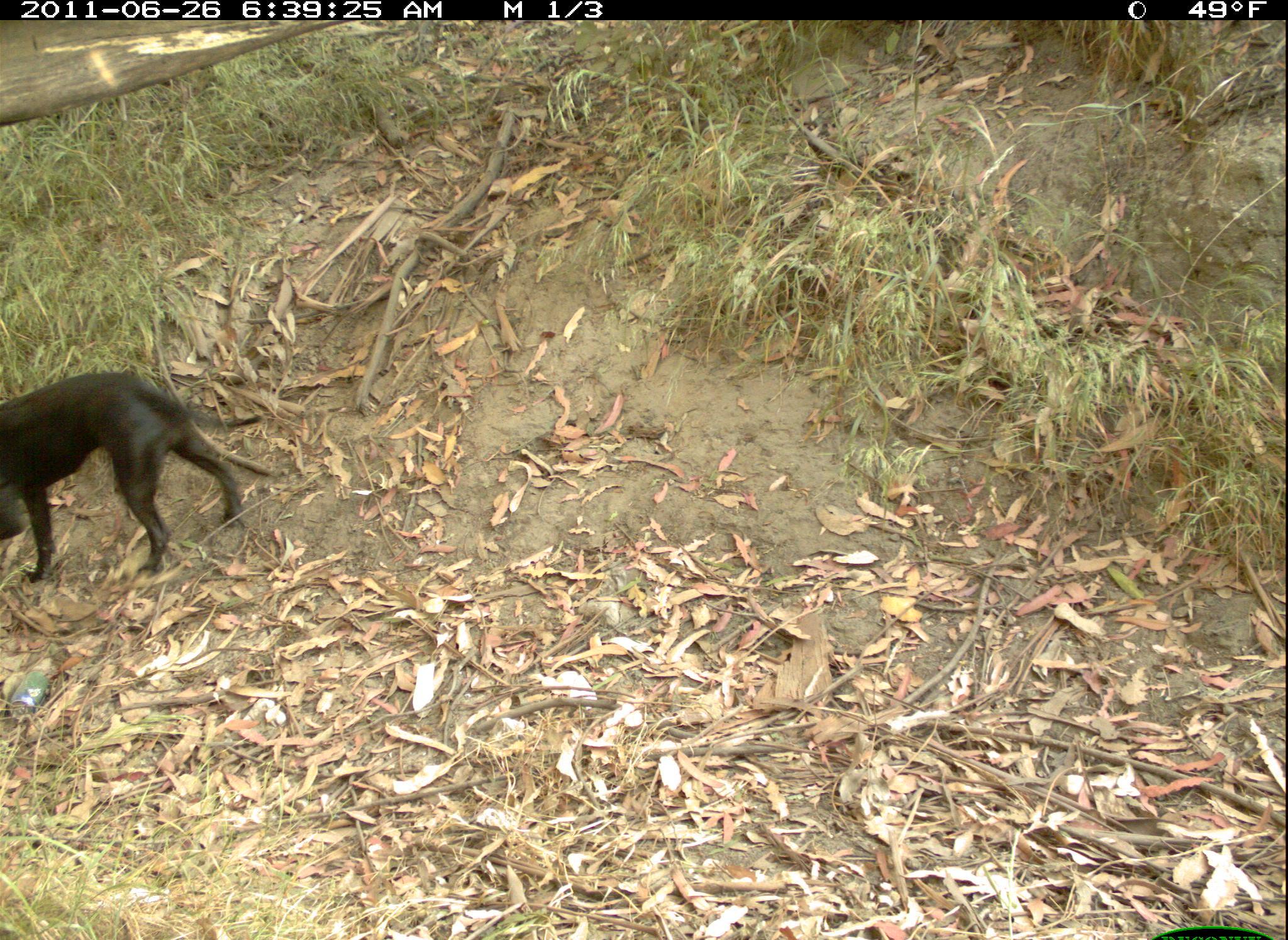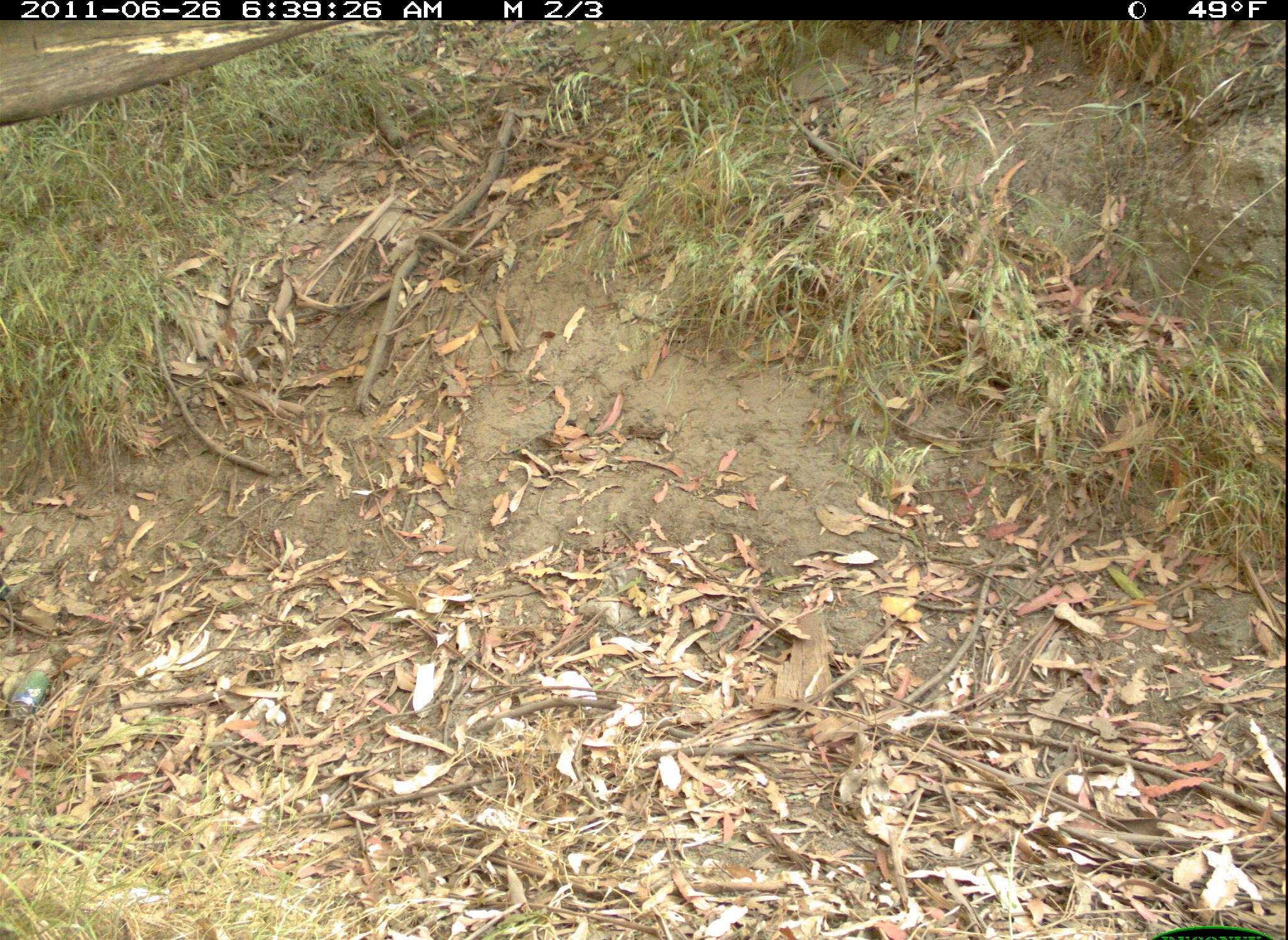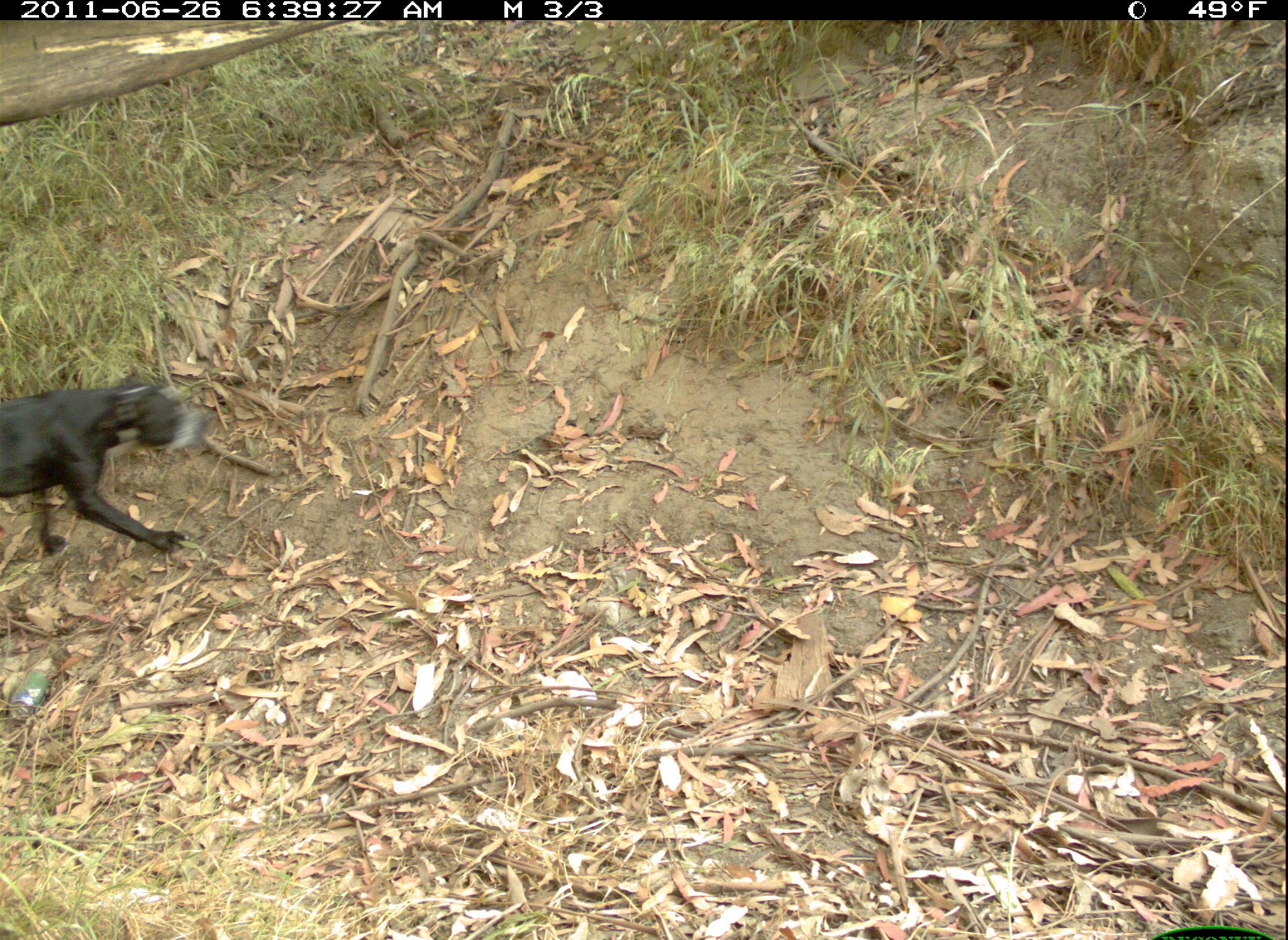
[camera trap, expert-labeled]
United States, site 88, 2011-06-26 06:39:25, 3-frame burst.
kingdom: Animalia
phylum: Chordata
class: Mammalia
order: Carnivora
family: Canidae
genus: Canis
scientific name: Canis familiaris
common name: domestic dog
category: dog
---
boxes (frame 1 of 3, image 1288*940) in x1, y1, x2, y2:
dog: 0, 367, 246, 586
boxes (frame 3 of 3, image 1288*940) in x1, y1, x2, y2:
dog: 0, 354, 272, 575